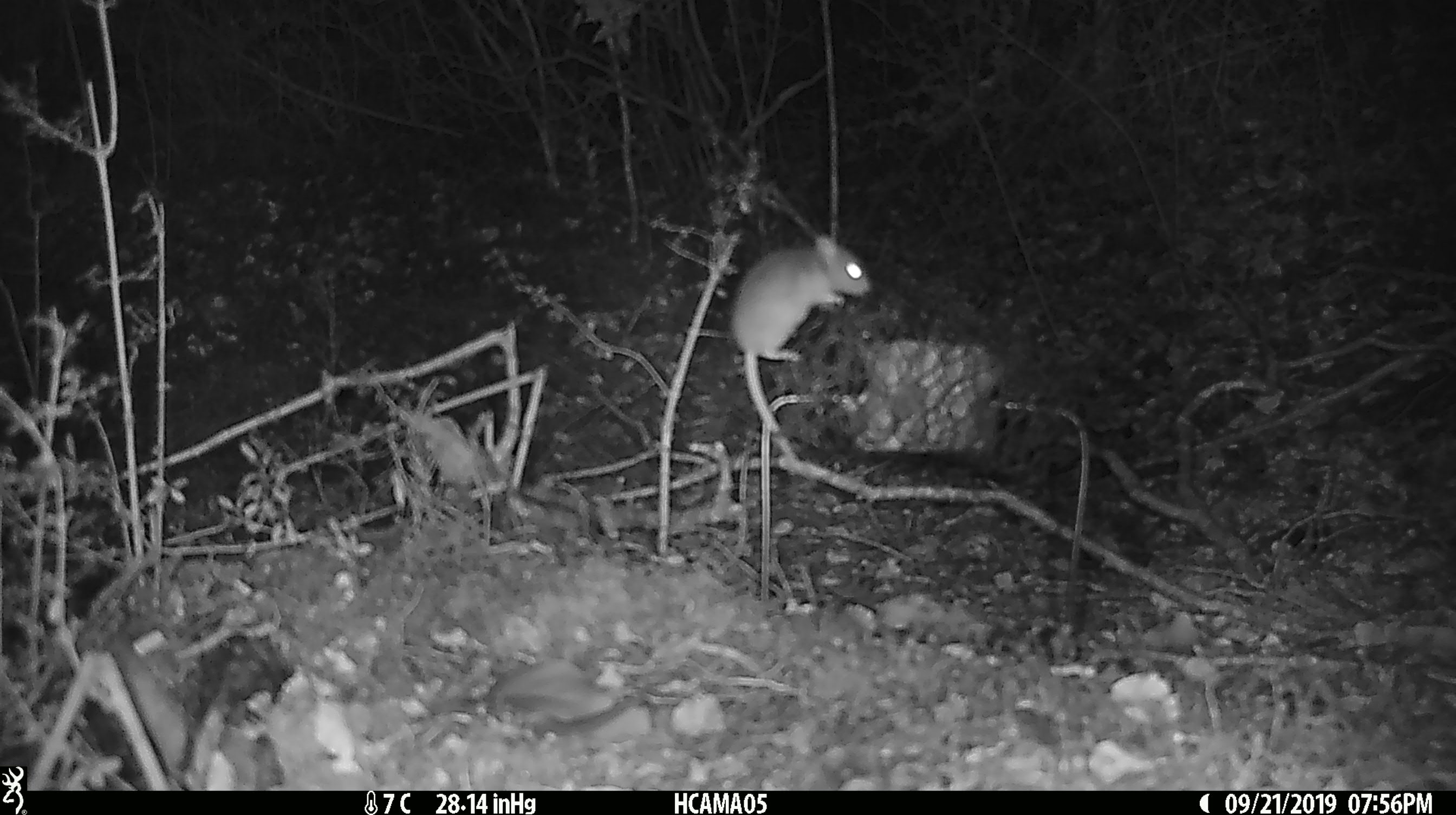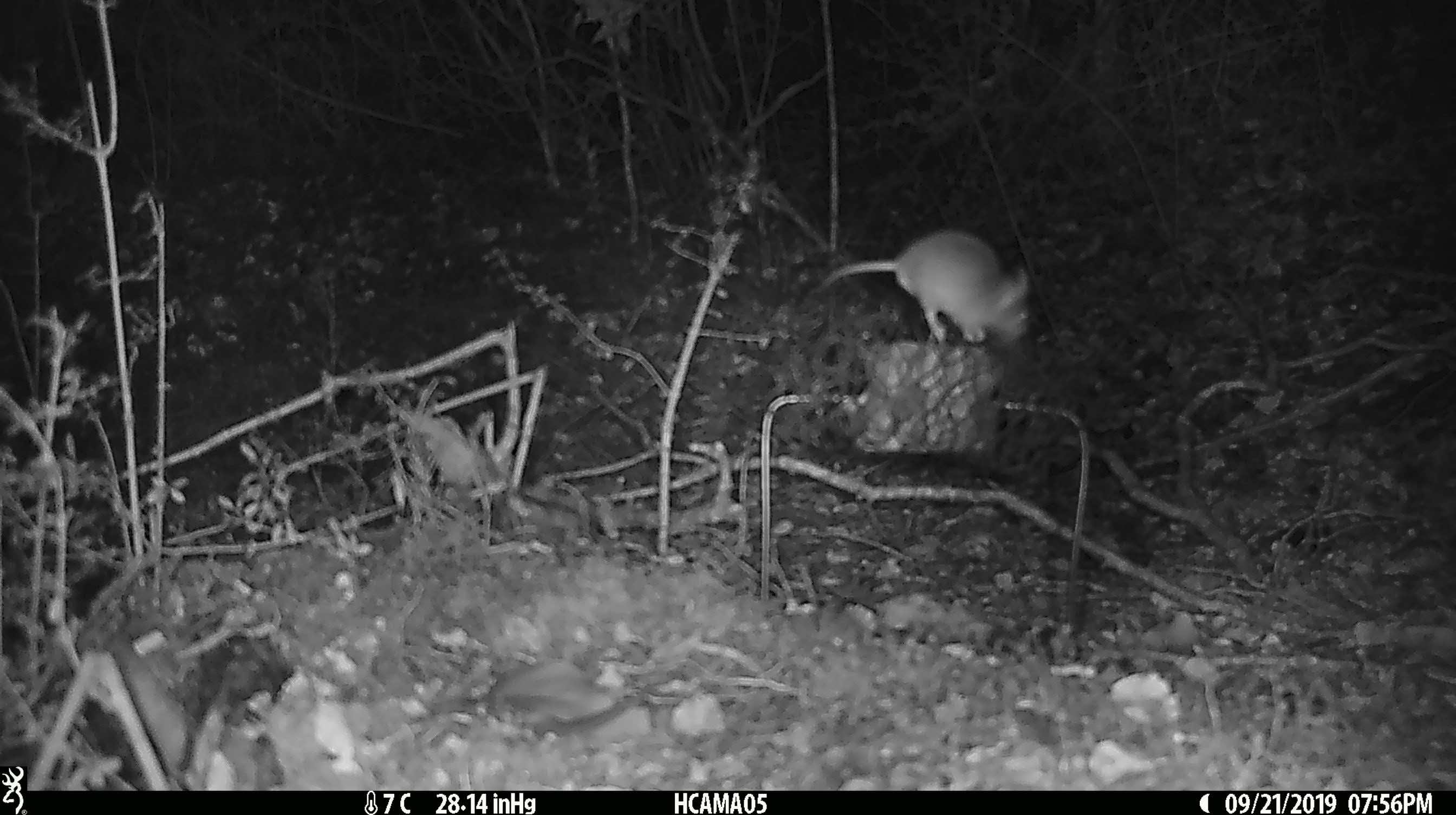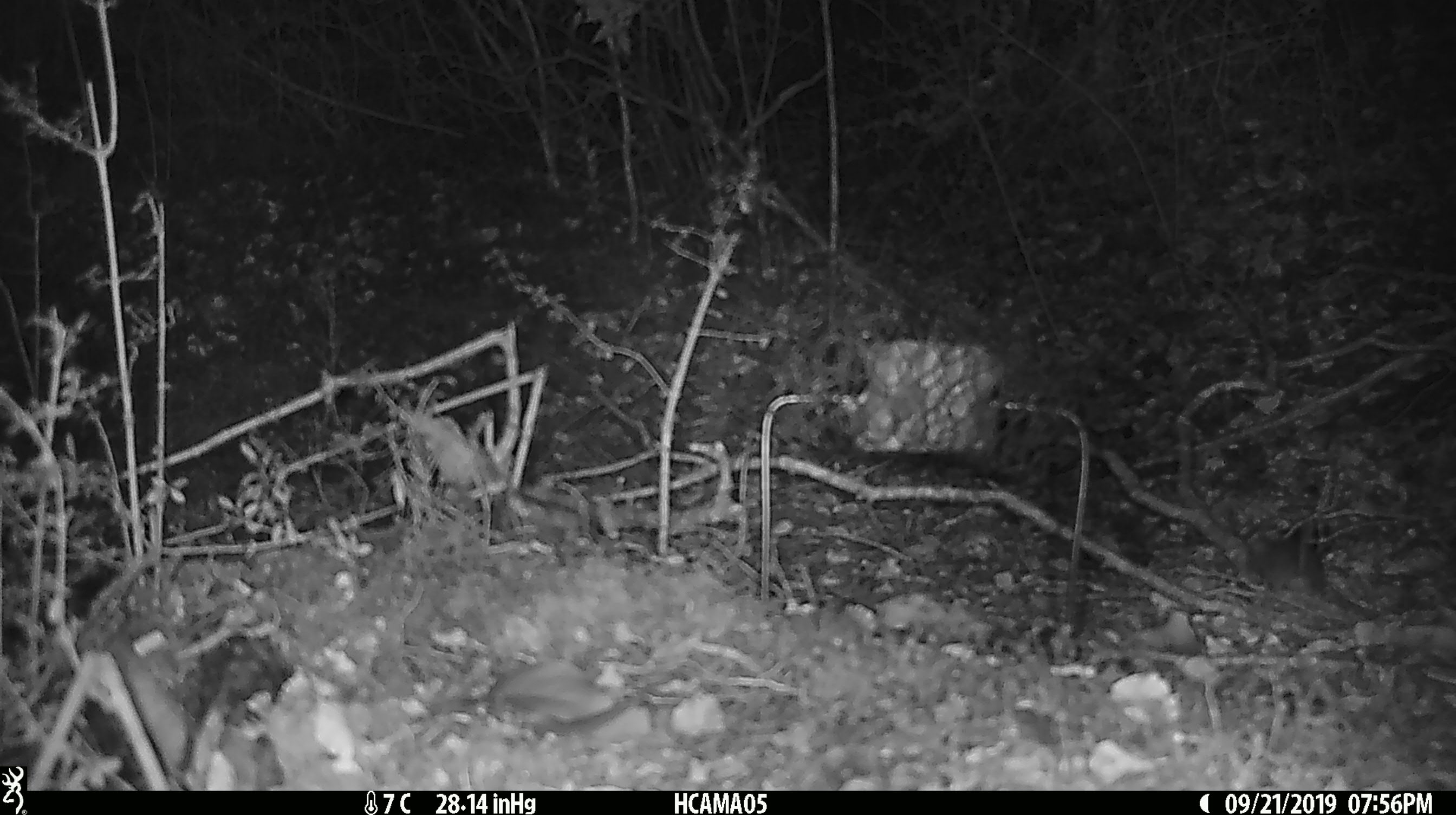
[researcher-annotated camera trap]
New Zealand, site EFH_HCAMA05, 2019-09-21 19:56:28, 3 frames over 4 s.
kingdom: Animalia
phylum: Chordata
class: Mammalia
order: Rodentia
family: Muridae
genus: Mus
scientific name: Mus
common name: mouse